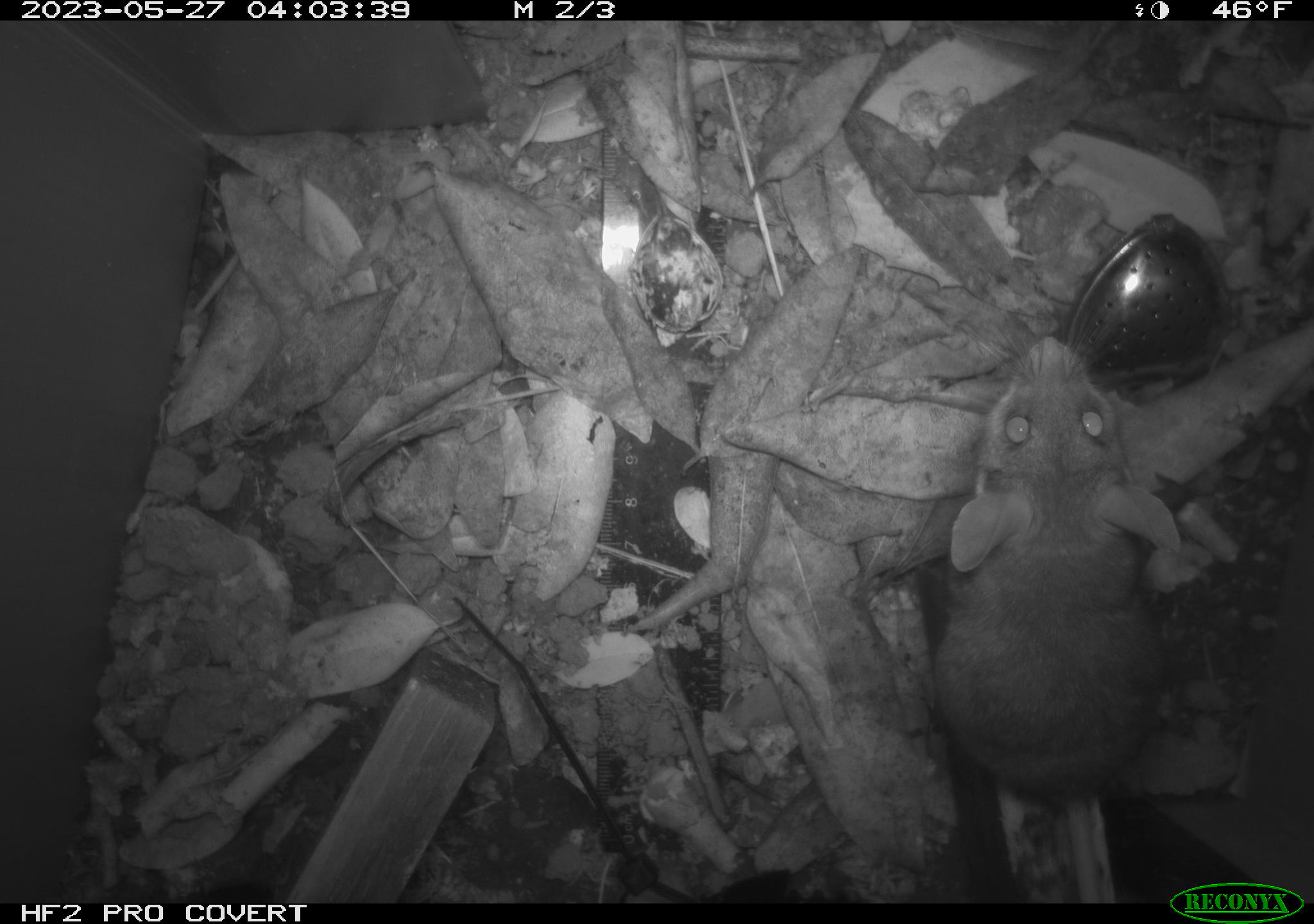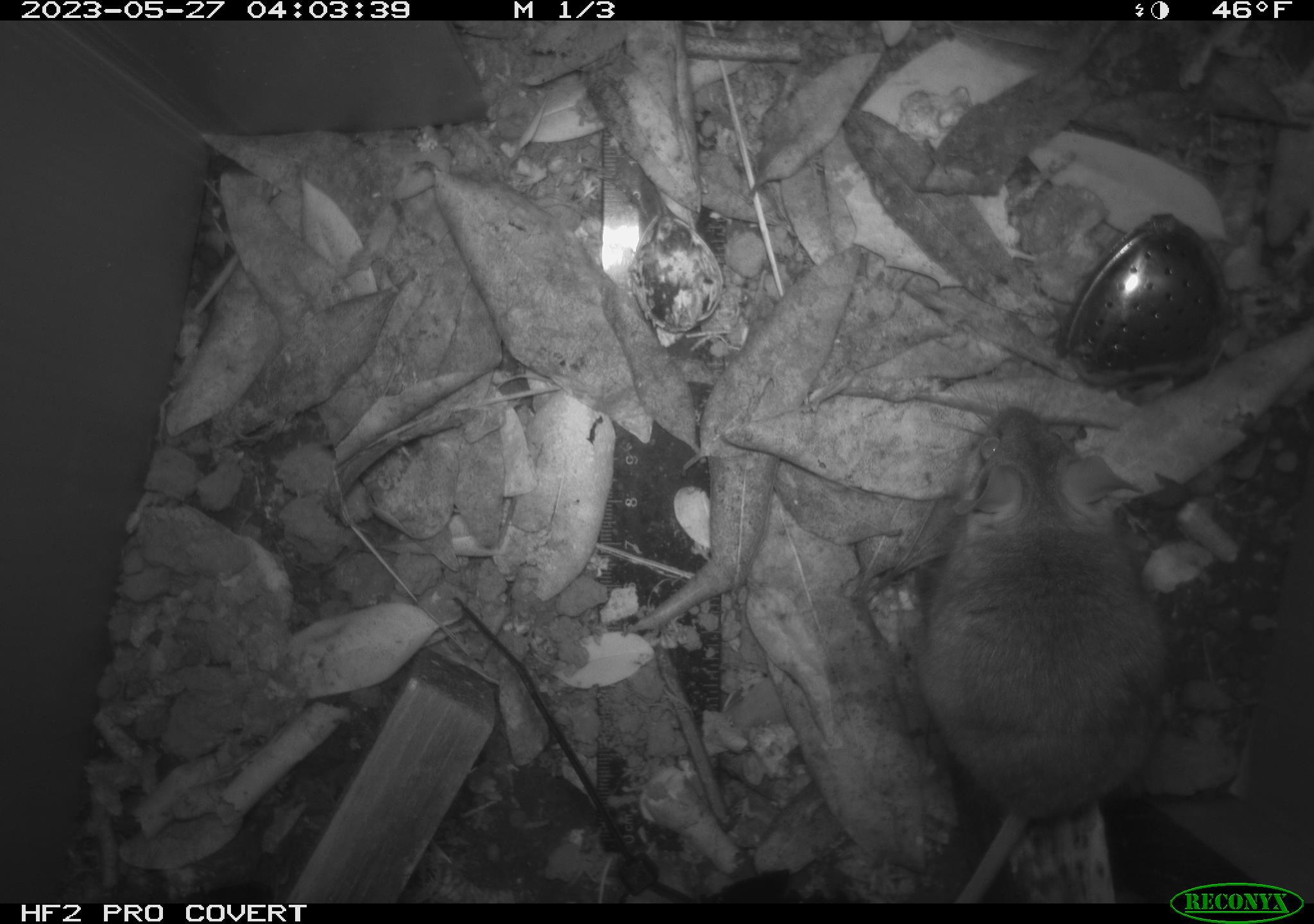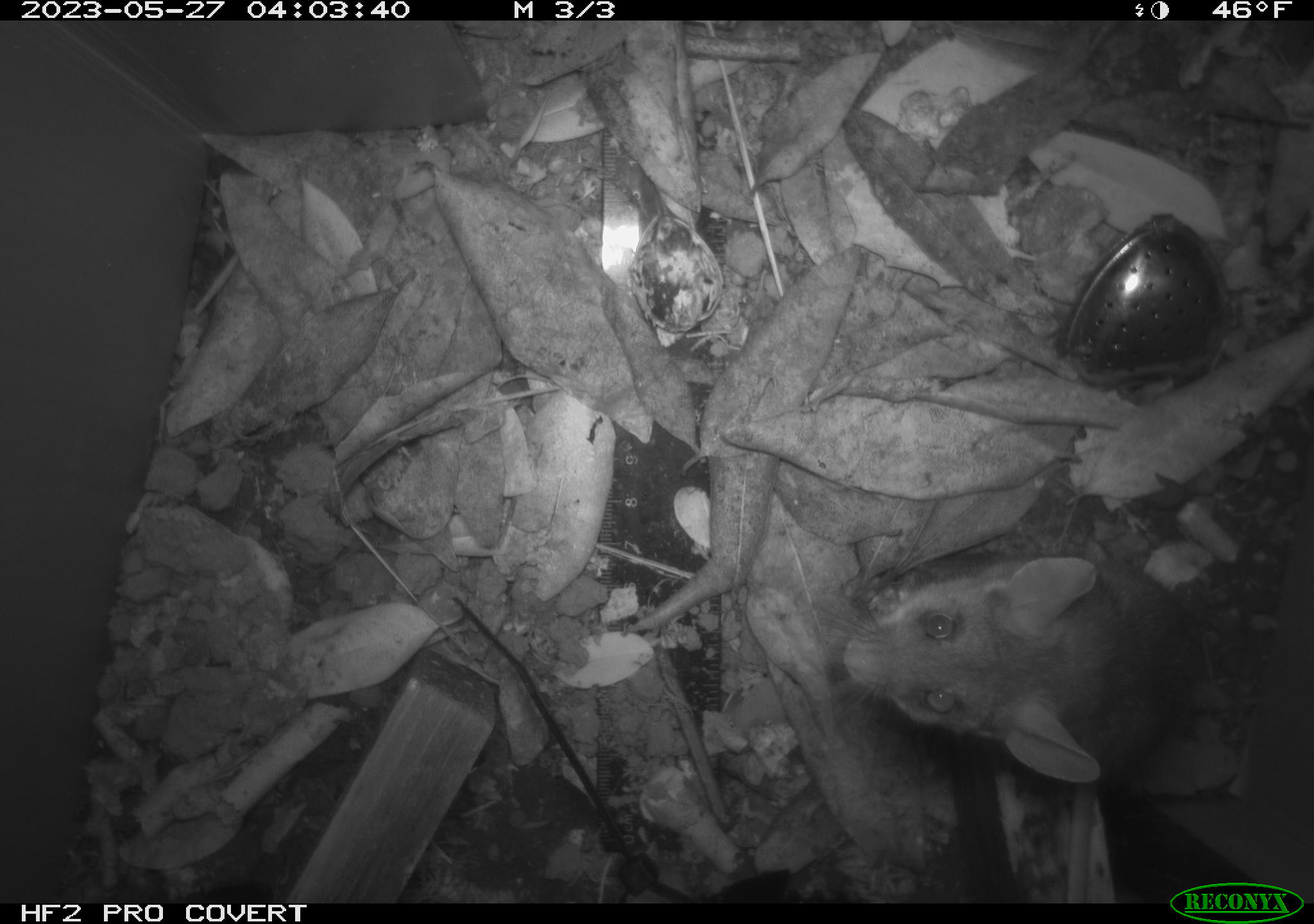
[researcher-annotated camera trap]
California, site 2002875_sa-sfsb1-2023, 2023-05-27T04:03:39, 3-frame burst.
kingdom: Animalia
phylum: Chordata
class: Mammalia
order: Rodentia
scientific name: Rodentia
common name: mouse species